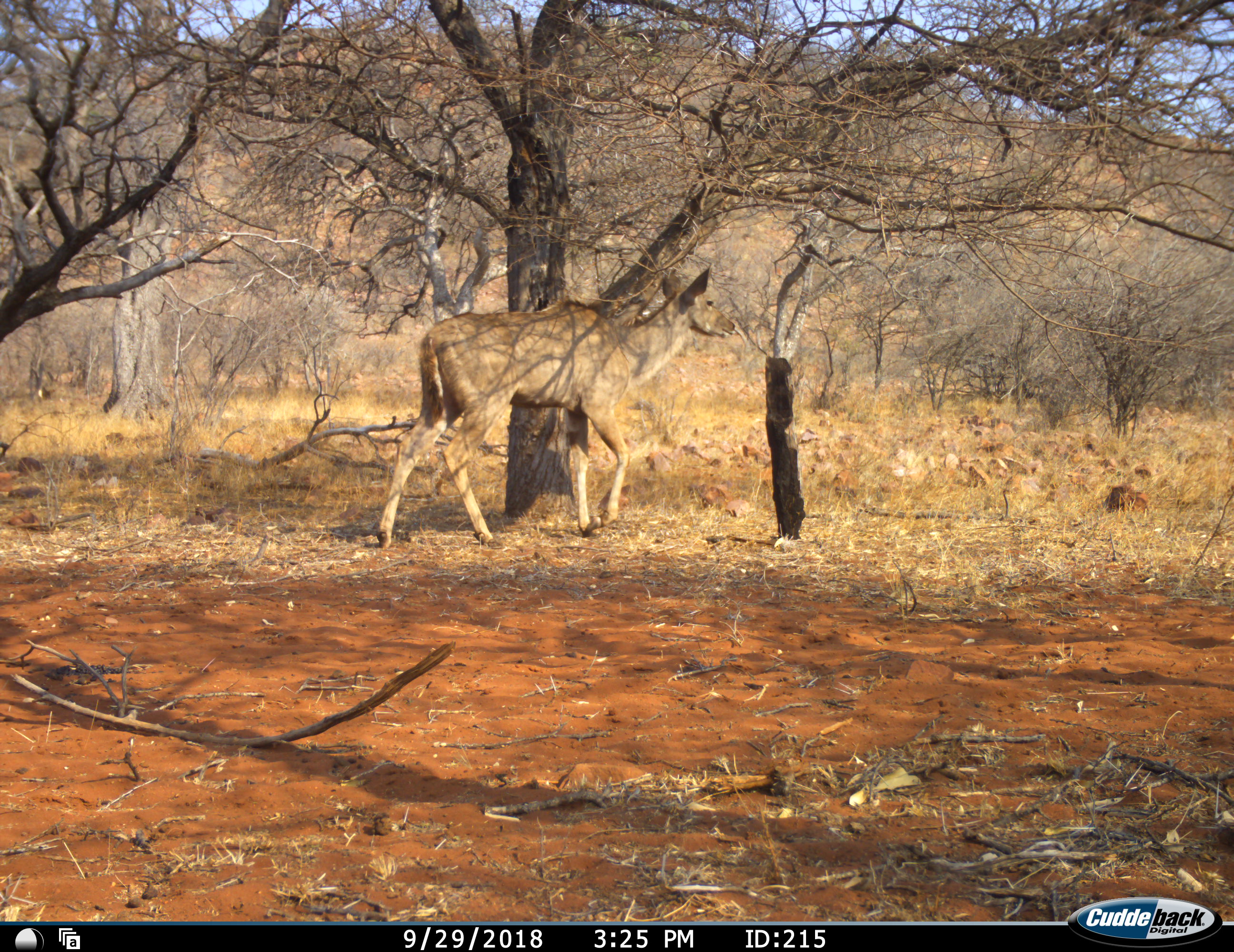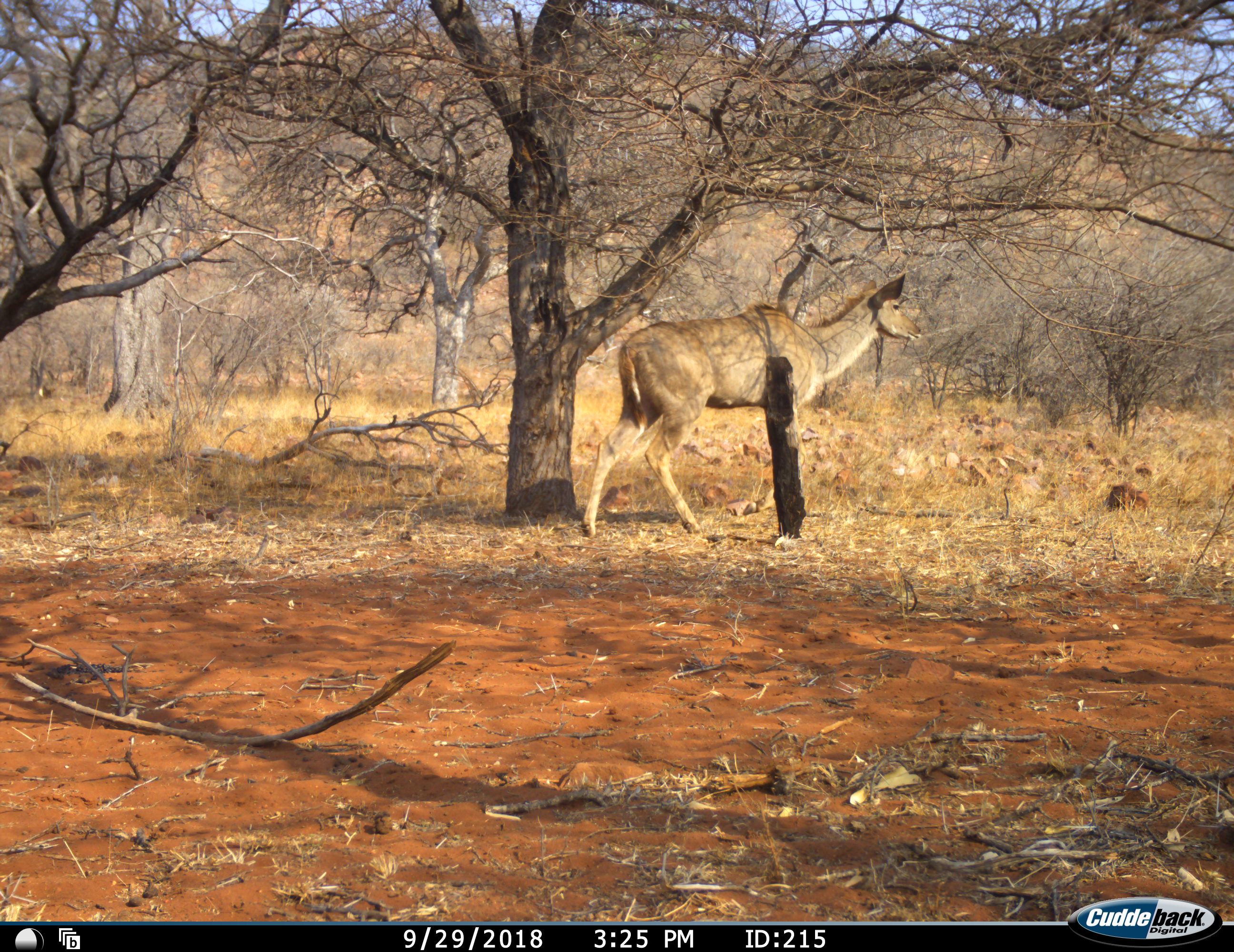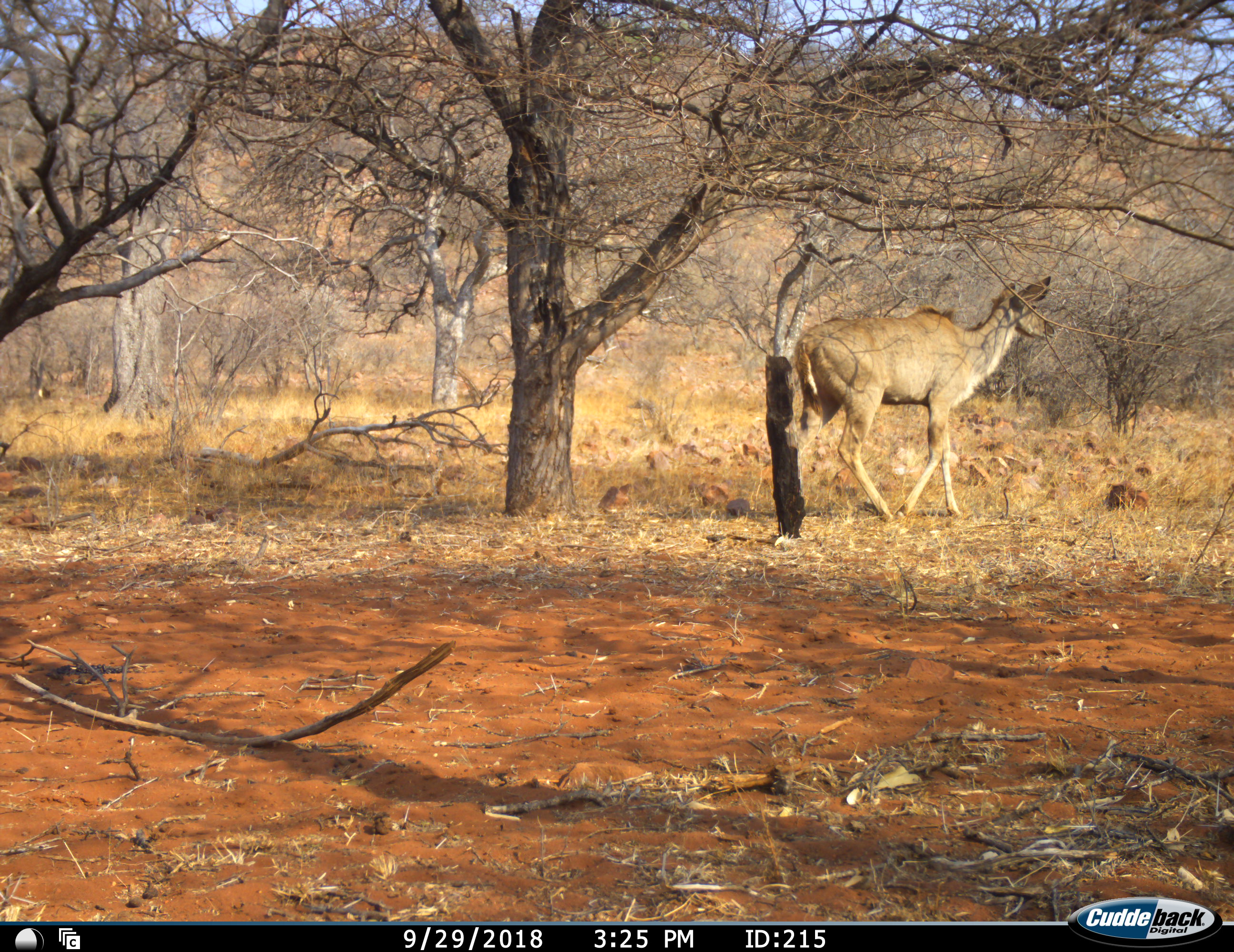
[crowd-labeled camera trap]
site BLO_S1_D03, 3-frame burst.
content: unidentified animal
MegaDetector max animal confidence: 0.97